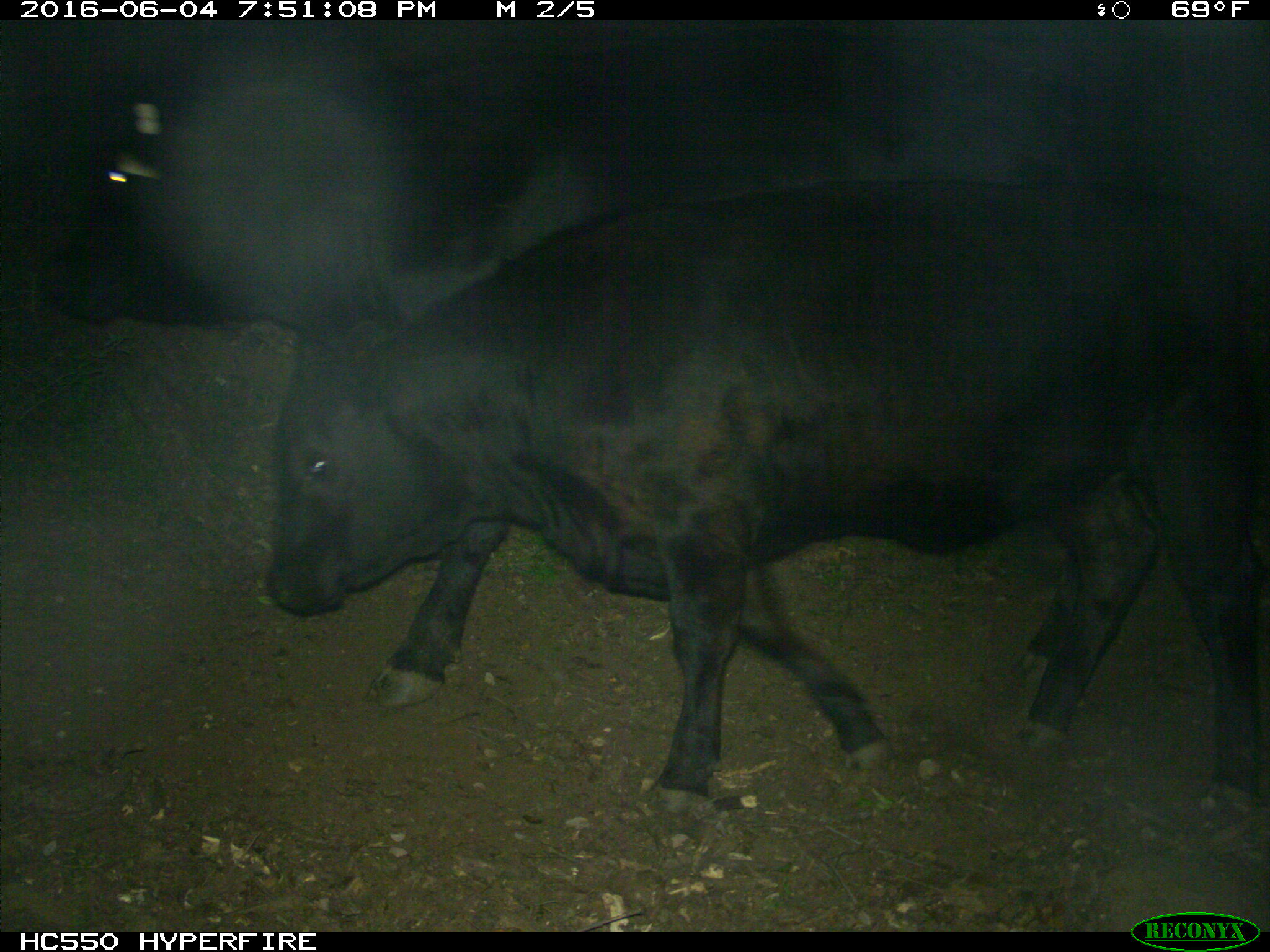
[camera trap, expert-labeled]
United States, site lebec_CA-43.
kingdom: Animalia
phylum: Chordata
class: Mammalia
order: Artiodactyla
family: Bovidae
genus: Bos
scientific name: Bos taurus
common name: domestic cow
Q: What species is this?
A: Bos taurus (domestic cow).